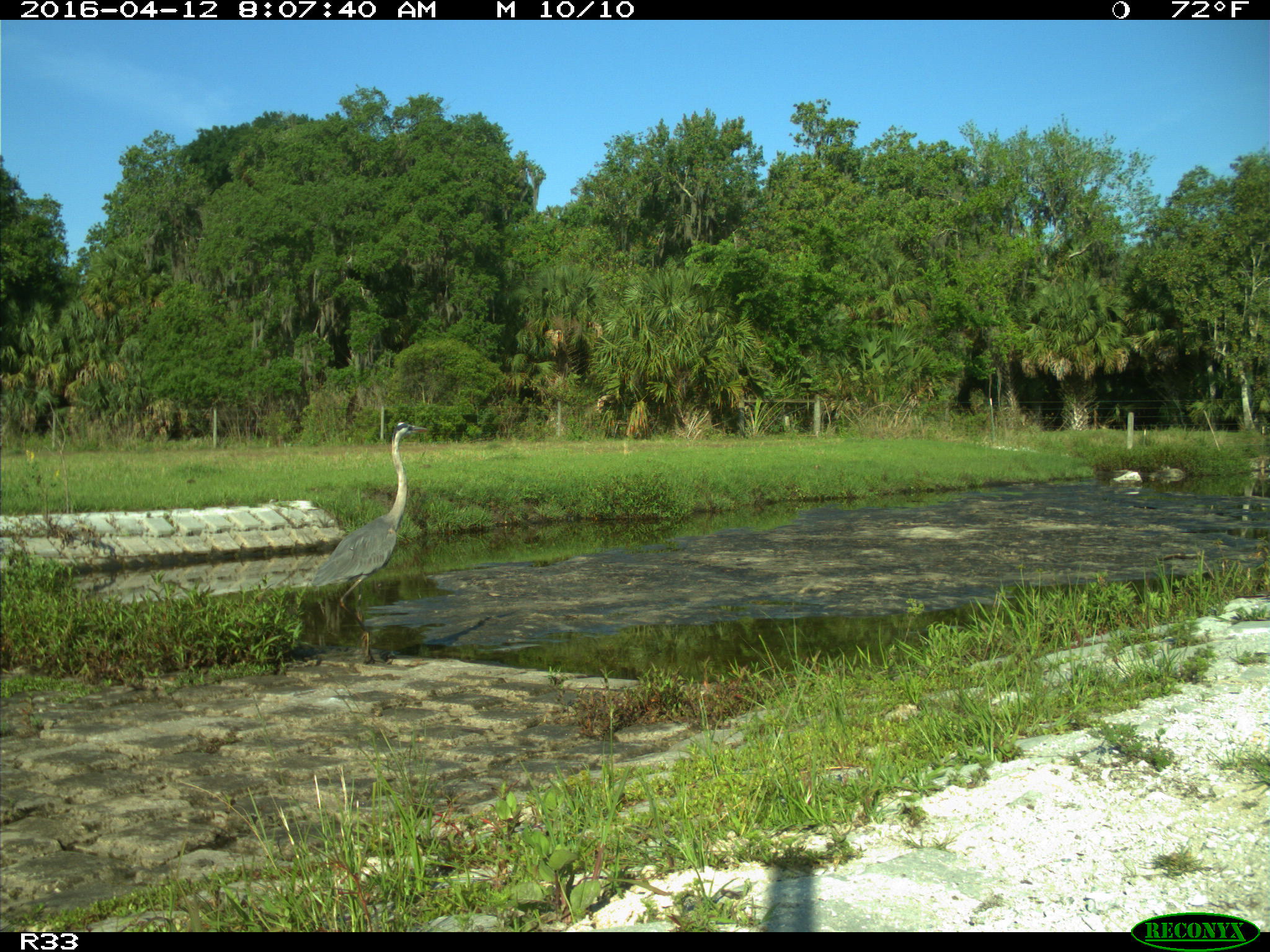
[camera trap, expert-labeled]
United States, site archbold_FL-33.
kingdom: Animalia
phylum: Chordata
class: Aves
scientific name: Aves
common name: birds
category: unidentified bird